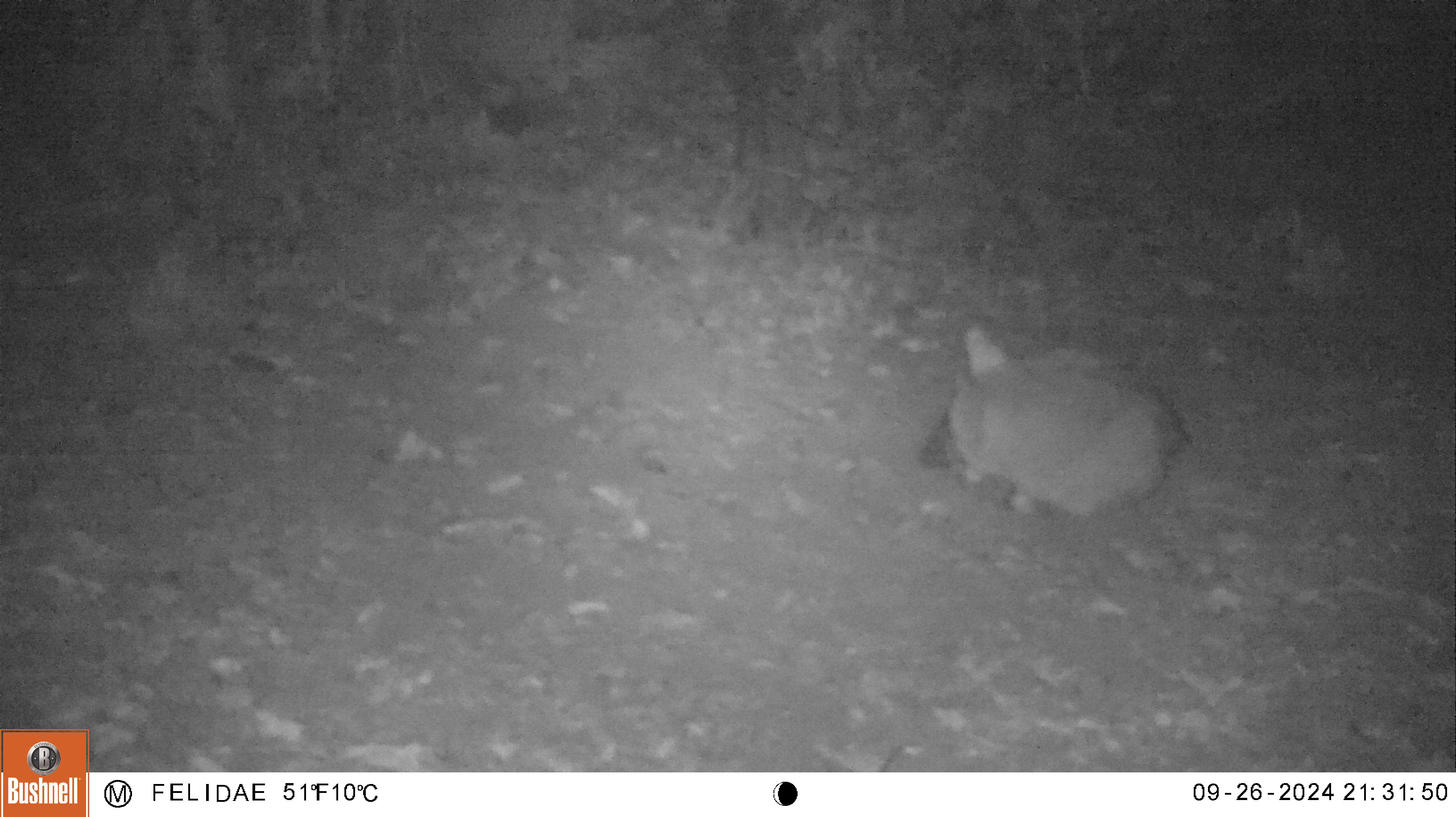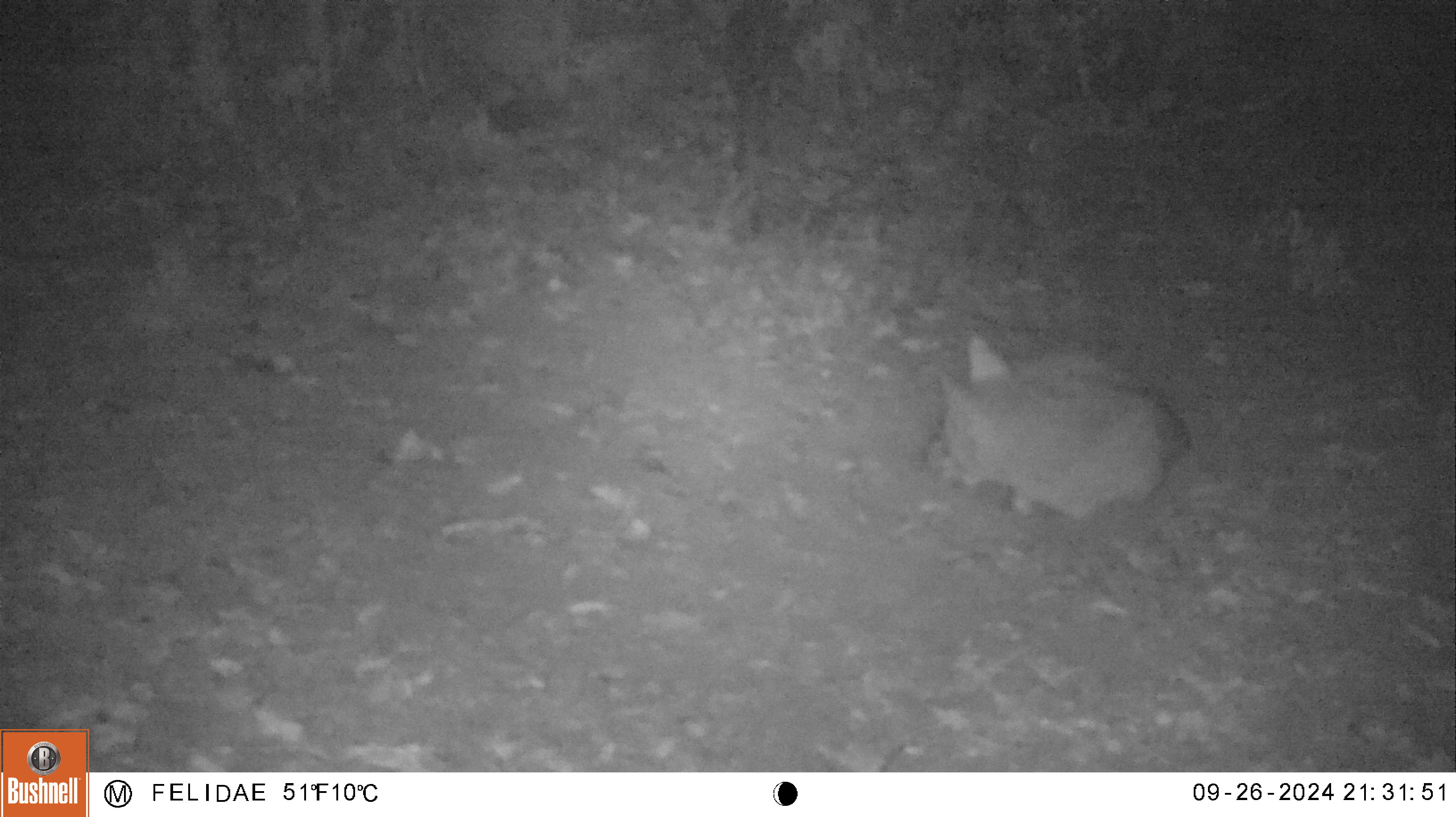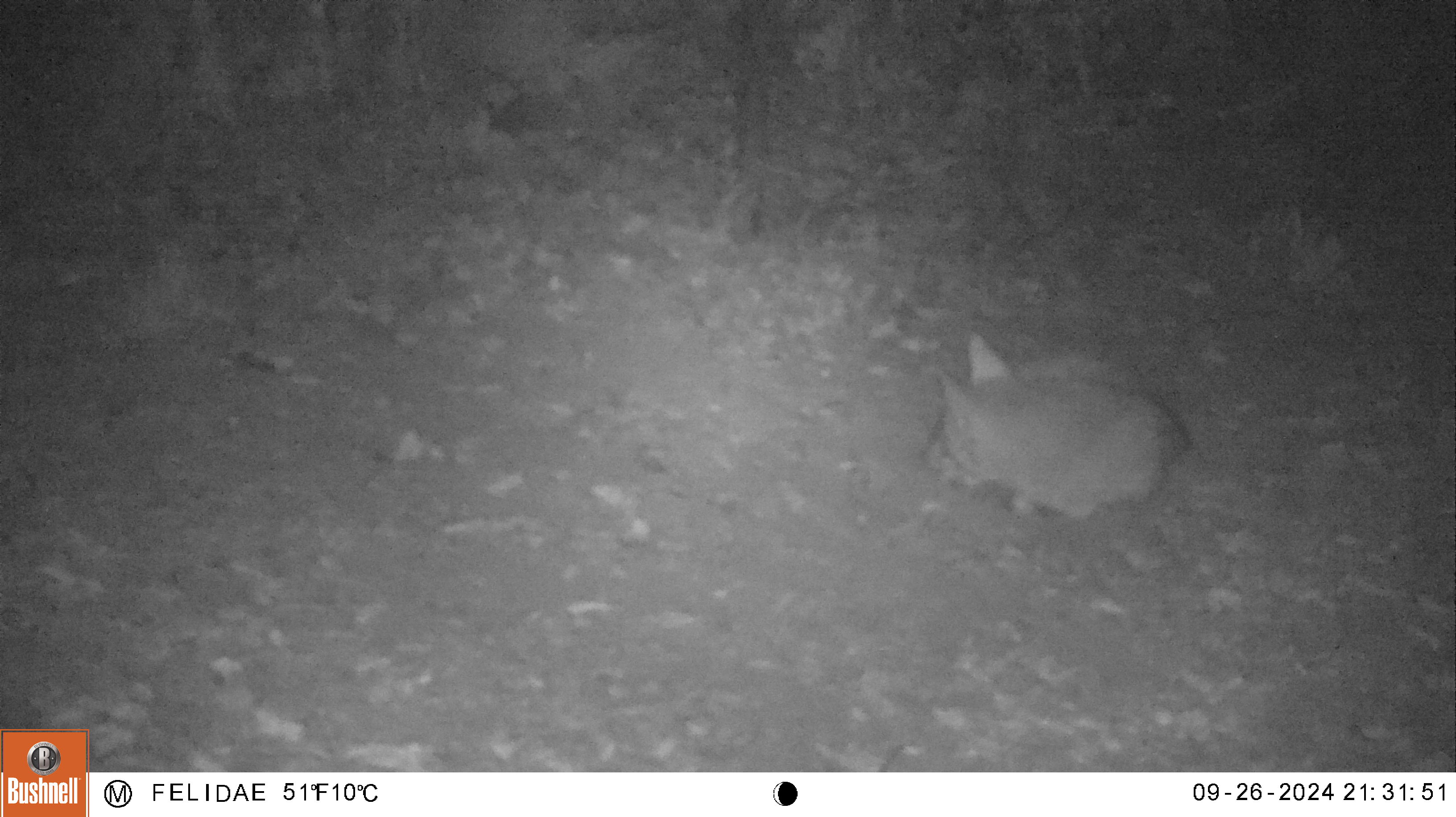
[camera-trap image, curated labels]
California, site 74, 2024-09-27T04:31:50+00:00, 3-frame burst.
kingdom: Animalia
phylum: Chordata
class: Mammalia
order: Carnivora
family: Canidae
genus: Canis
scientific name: Canis latrans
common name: coyote